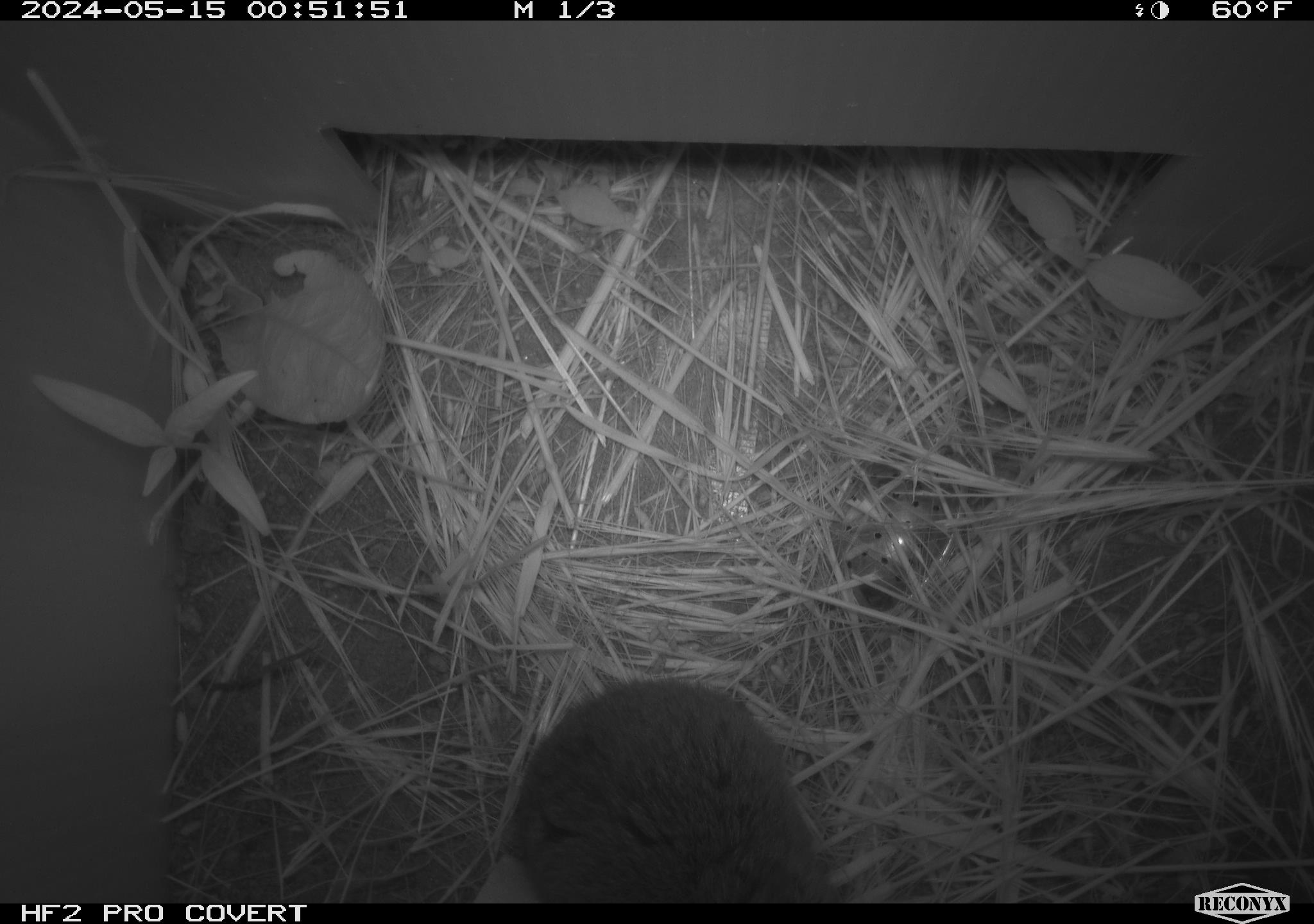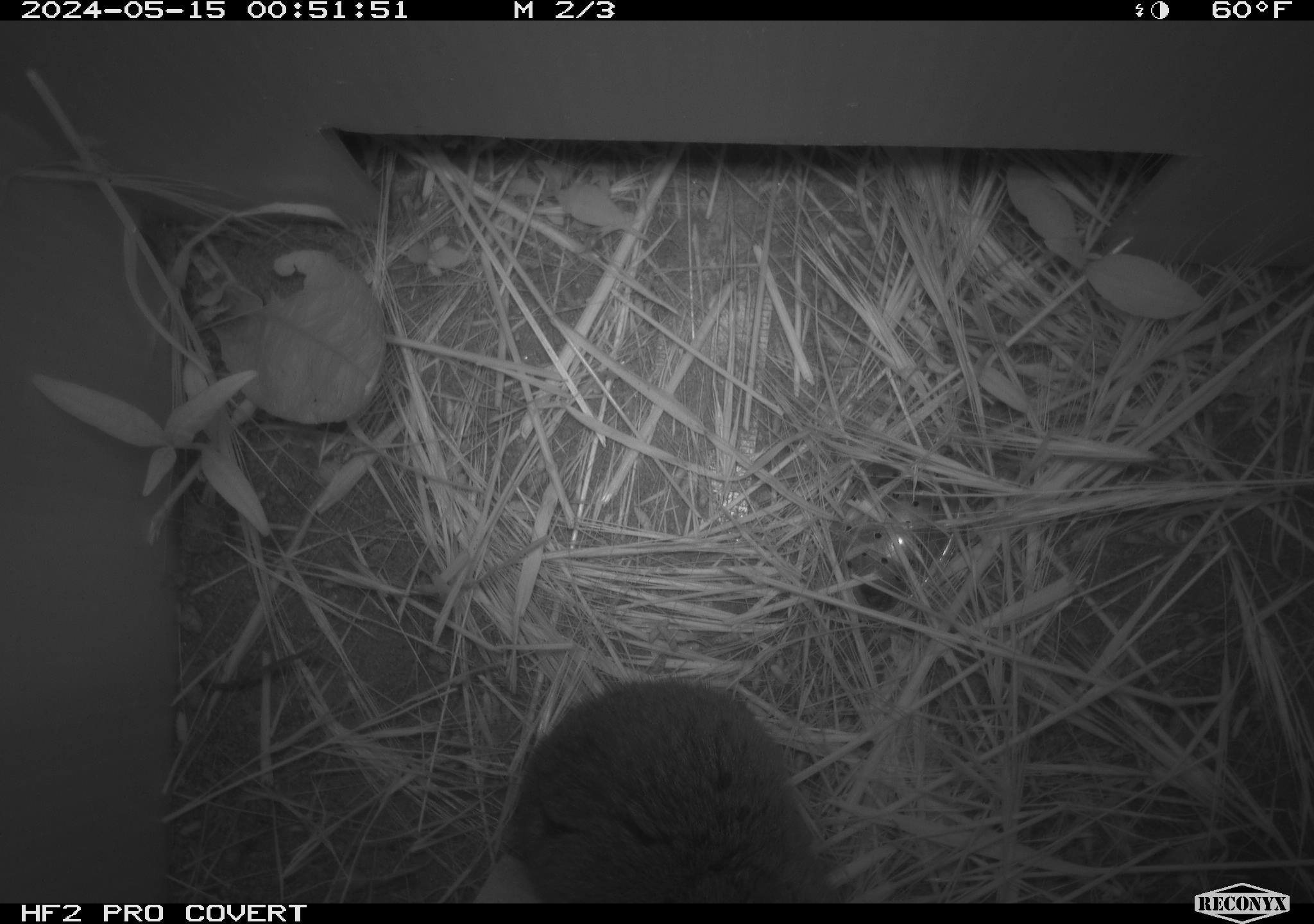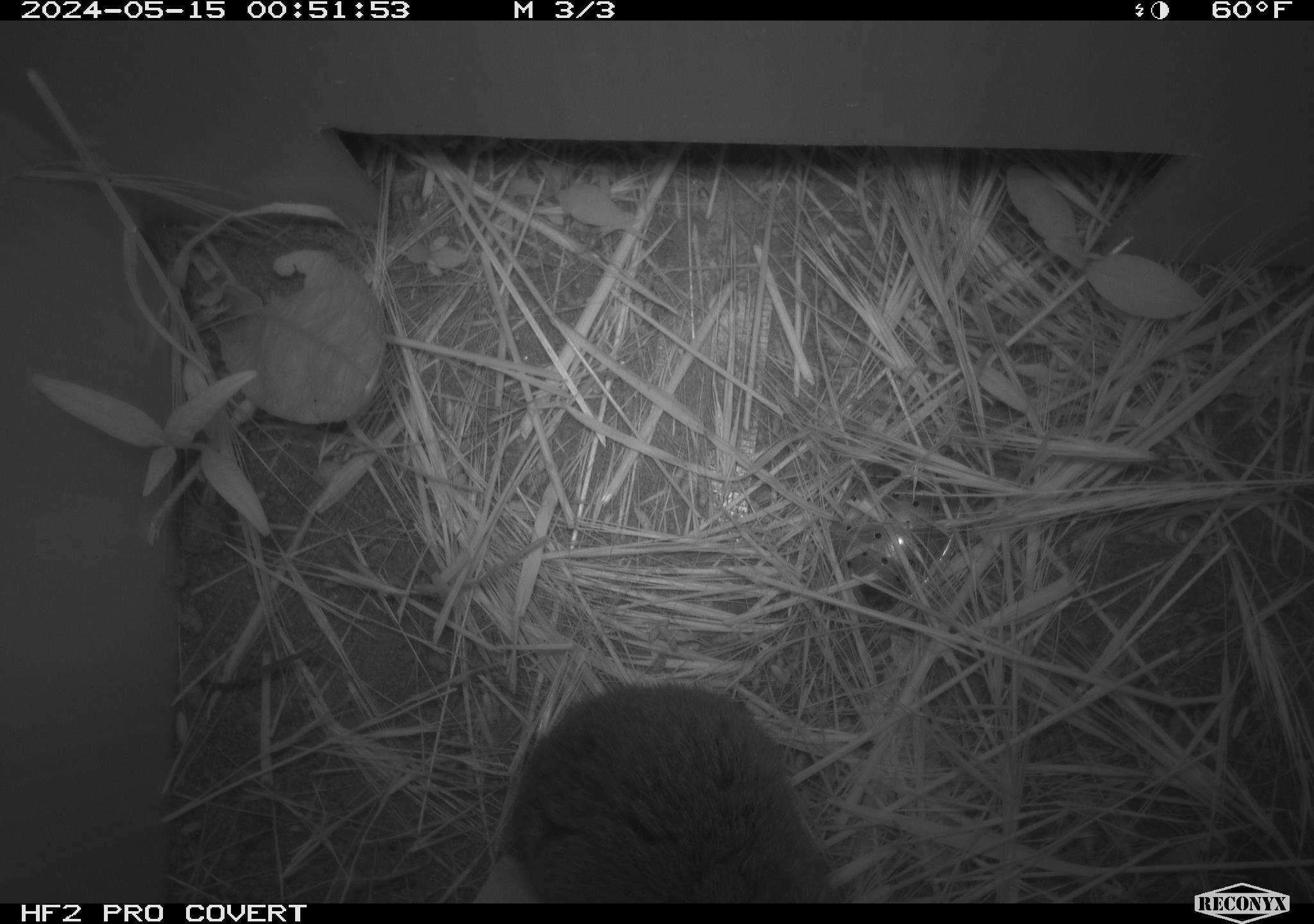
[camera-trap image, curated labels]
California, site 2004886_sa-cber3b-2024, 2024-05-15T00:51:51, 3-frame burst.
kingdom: Animalia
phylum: Chordata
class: Mammalia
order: Rodentia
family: Cricetidae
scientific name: Arvicolinae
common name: voles, lemmings, and muskrats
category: arvicolinae subfamily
Arvicolinae subfamily (voles, lemmings, and muskrats) (Arvicolinae).